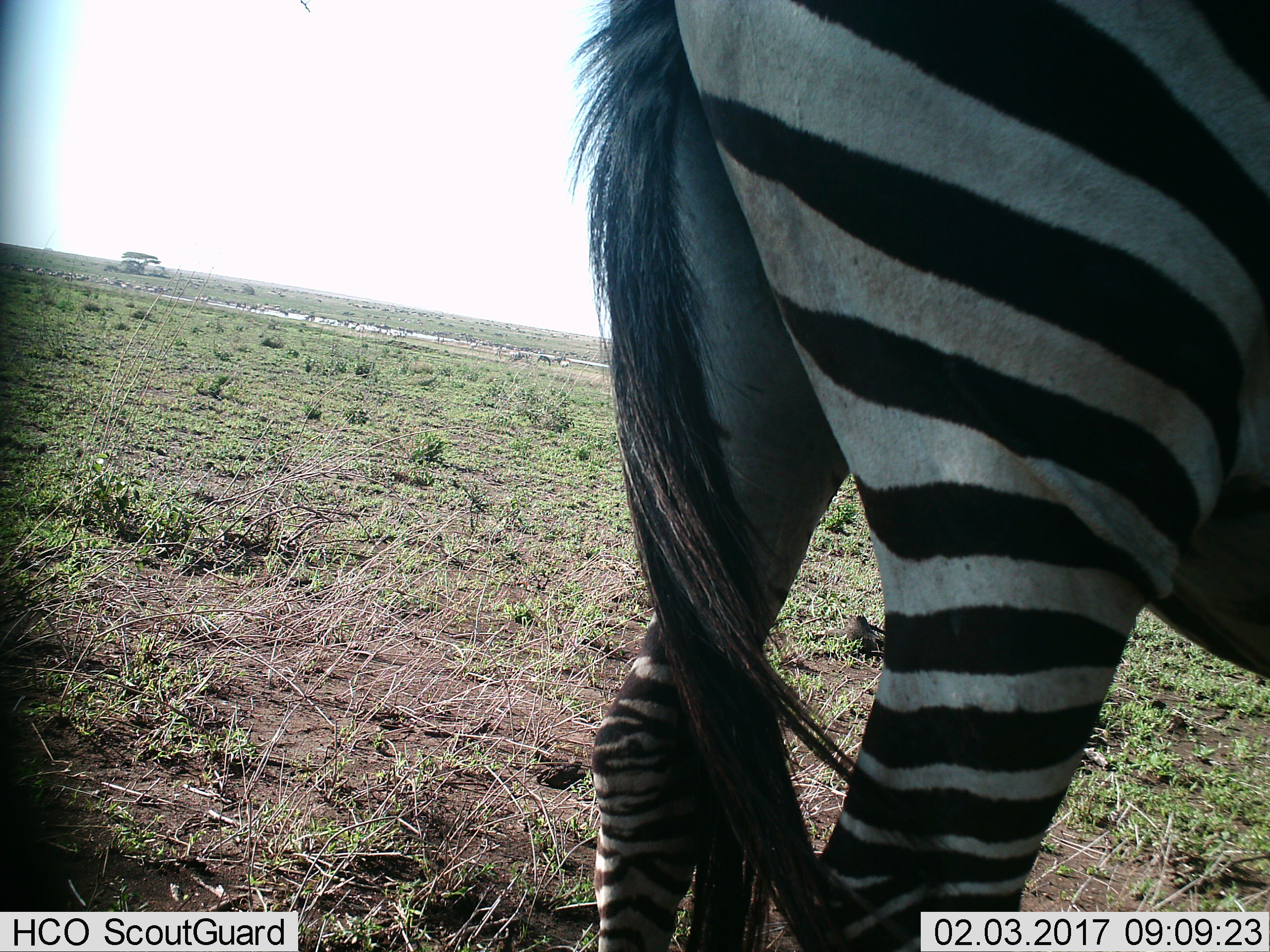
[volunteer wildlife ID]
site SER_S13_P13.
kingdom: Animalia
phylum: Chordata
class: Mammalia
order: Perissodactyla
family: Equidae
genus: Equus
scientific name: Equus quagga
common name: plains zebra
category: zebraplains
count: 1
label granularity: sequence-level